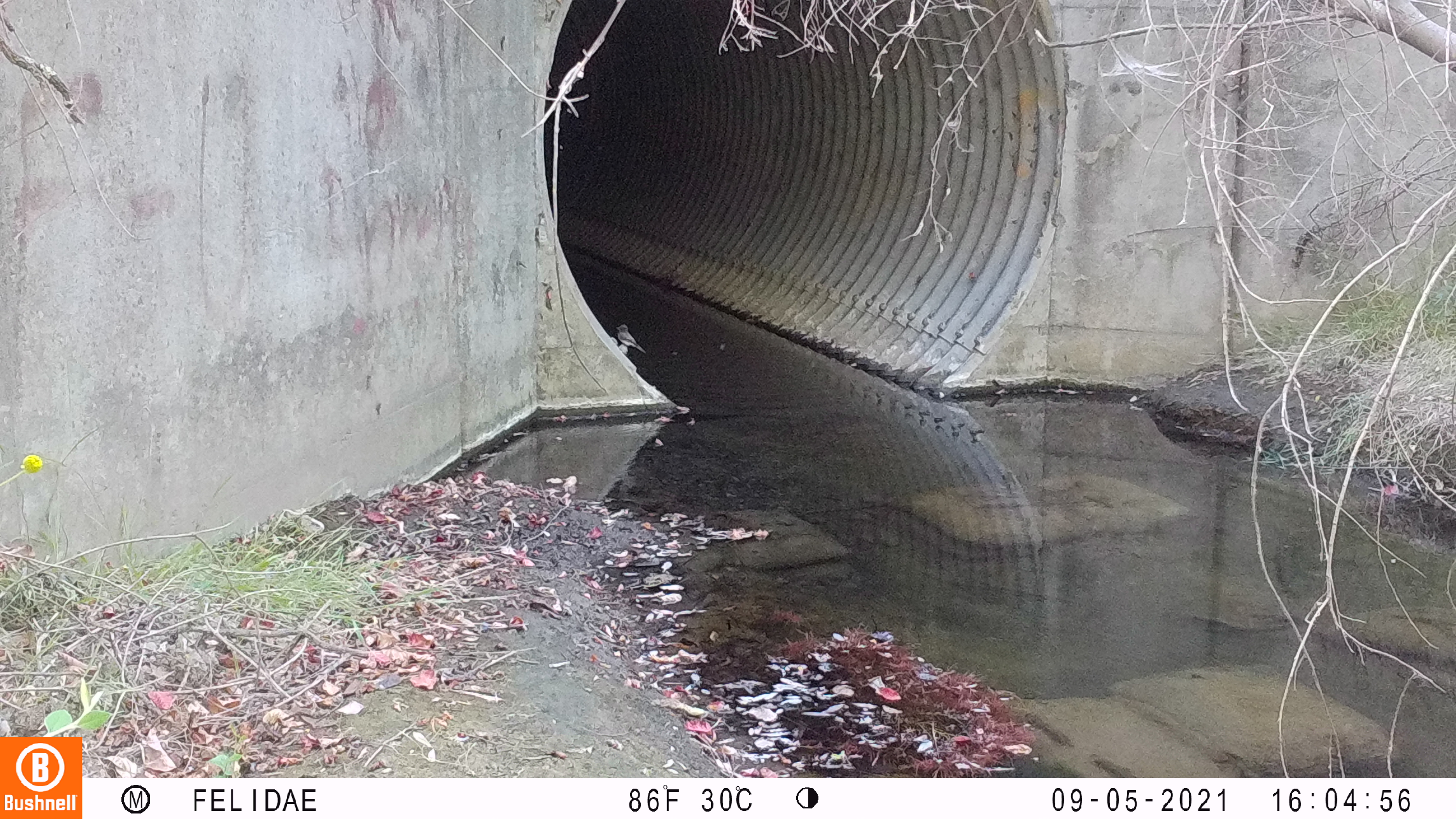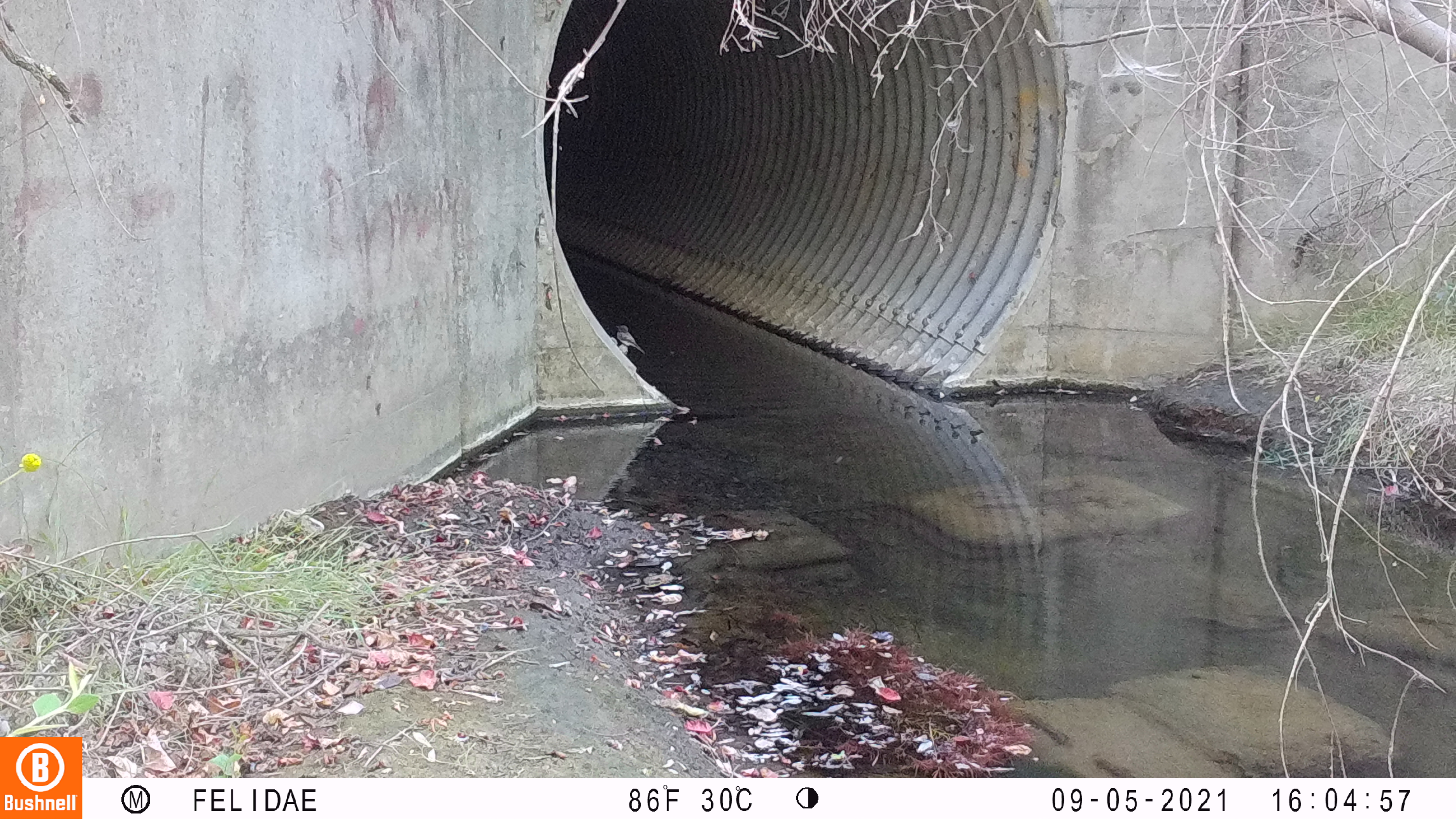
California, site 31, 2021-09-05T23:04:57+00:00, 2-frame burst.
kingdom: Animalia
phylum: Chordata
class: Aves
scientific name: Aves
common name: bird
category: unknown bird